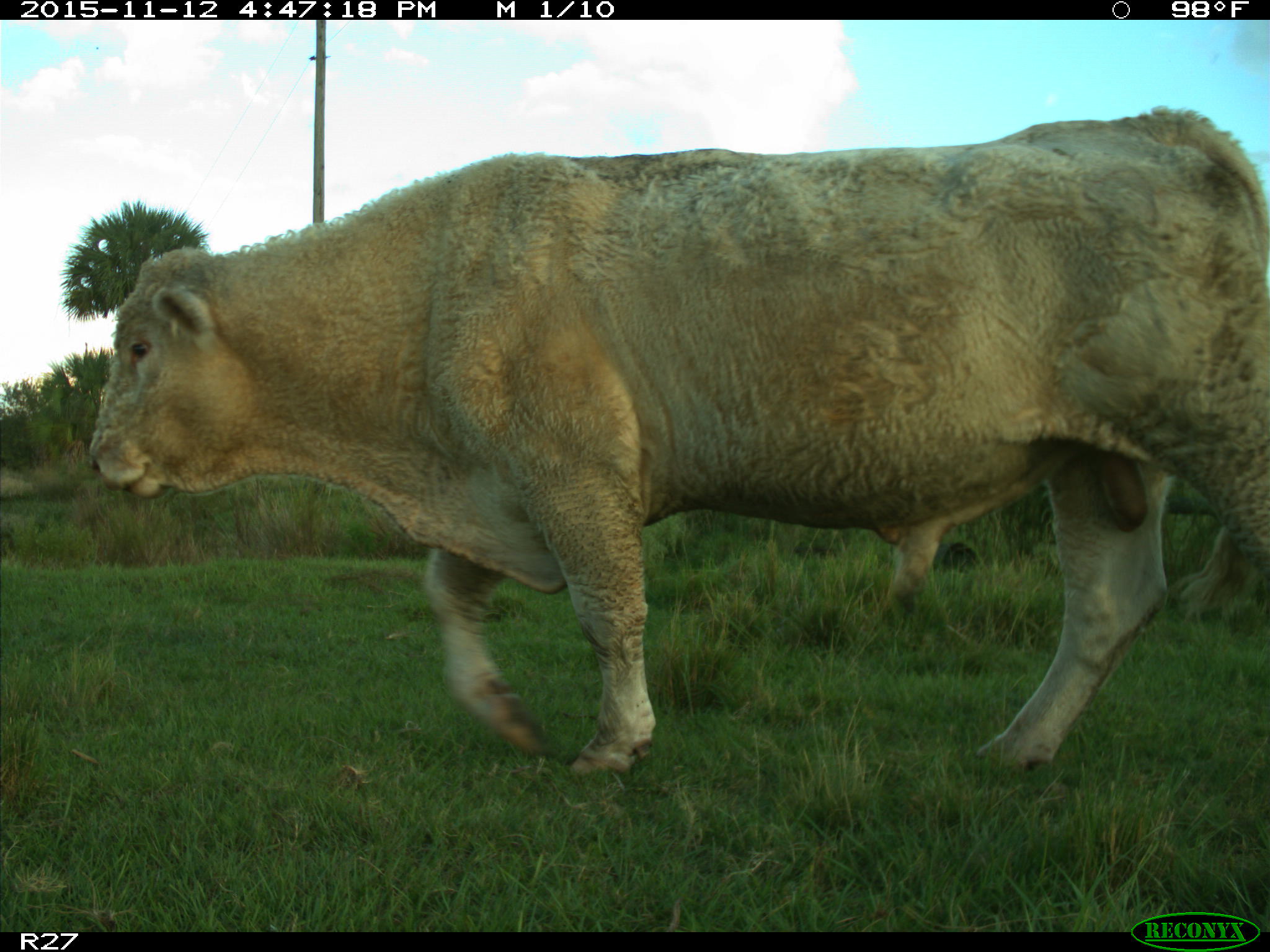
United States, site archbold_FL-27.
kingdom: Animalia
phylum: Chordata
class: Mammalia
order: Artiodactyla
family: Bovidae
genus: Bos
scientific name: Bos taurus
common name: domestic cow